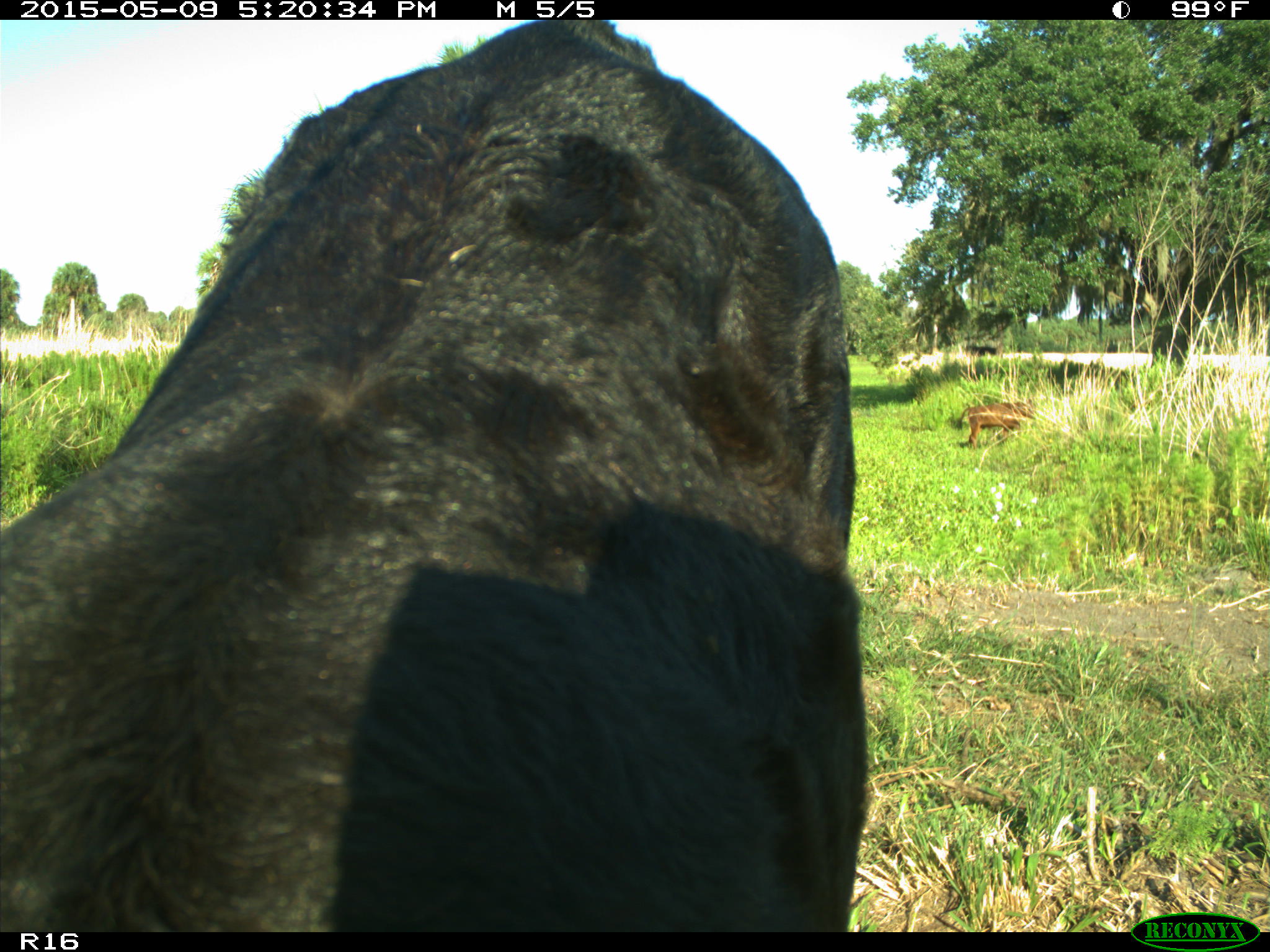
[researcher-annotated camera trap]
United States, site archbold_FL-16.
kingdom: Animalia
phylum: Chordata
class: Mammalia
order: Artiodactyla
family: Suidae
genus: Sus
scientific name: Sus scrofa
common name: wild boar